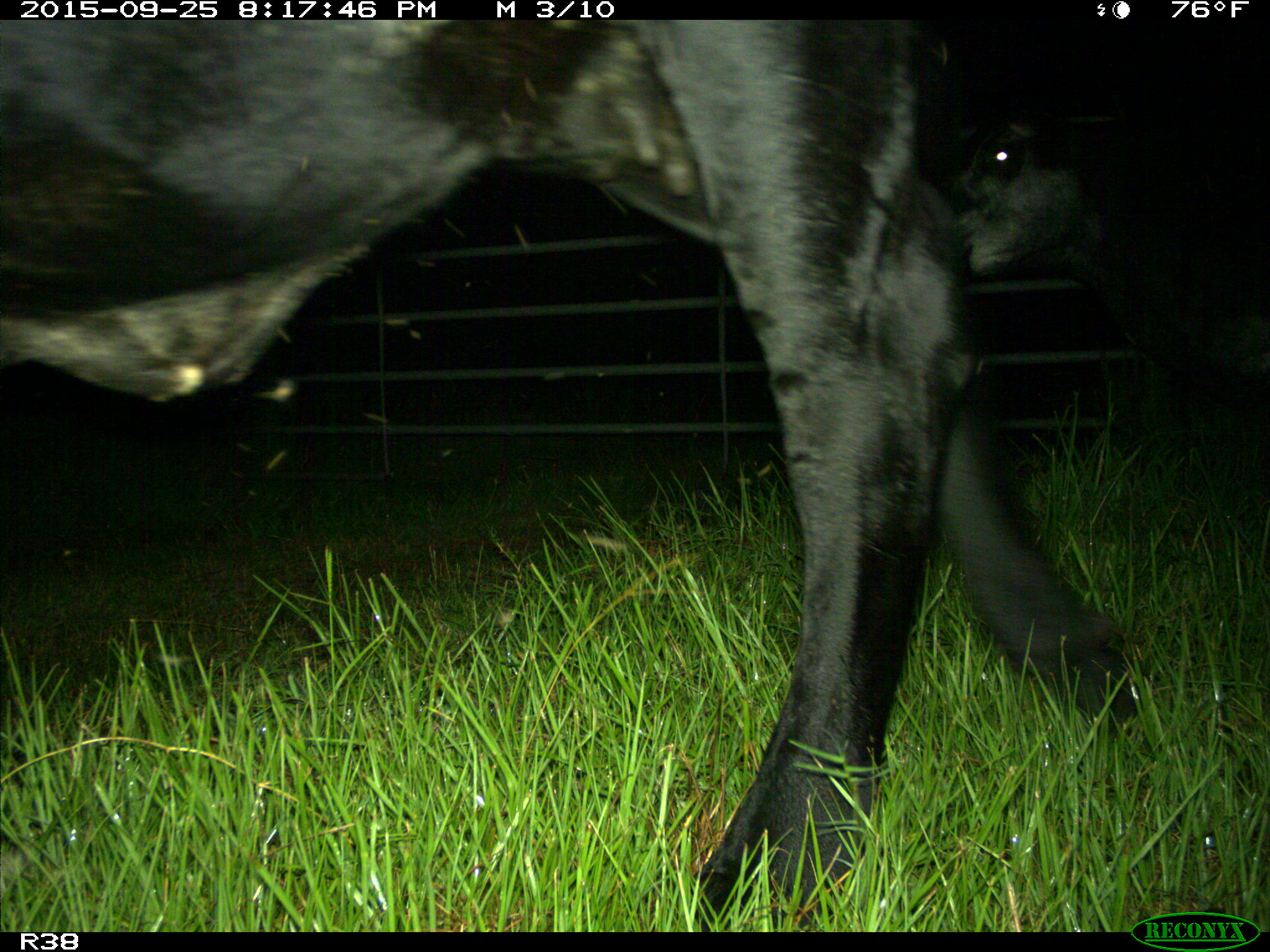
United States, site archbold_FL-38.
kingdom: Animalia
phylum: Chordata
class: Mammalia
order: Artiodactyla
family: Bovidae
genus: Bos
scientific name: Bos taurus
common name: domestic cow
Bos taurus (domestic cow).